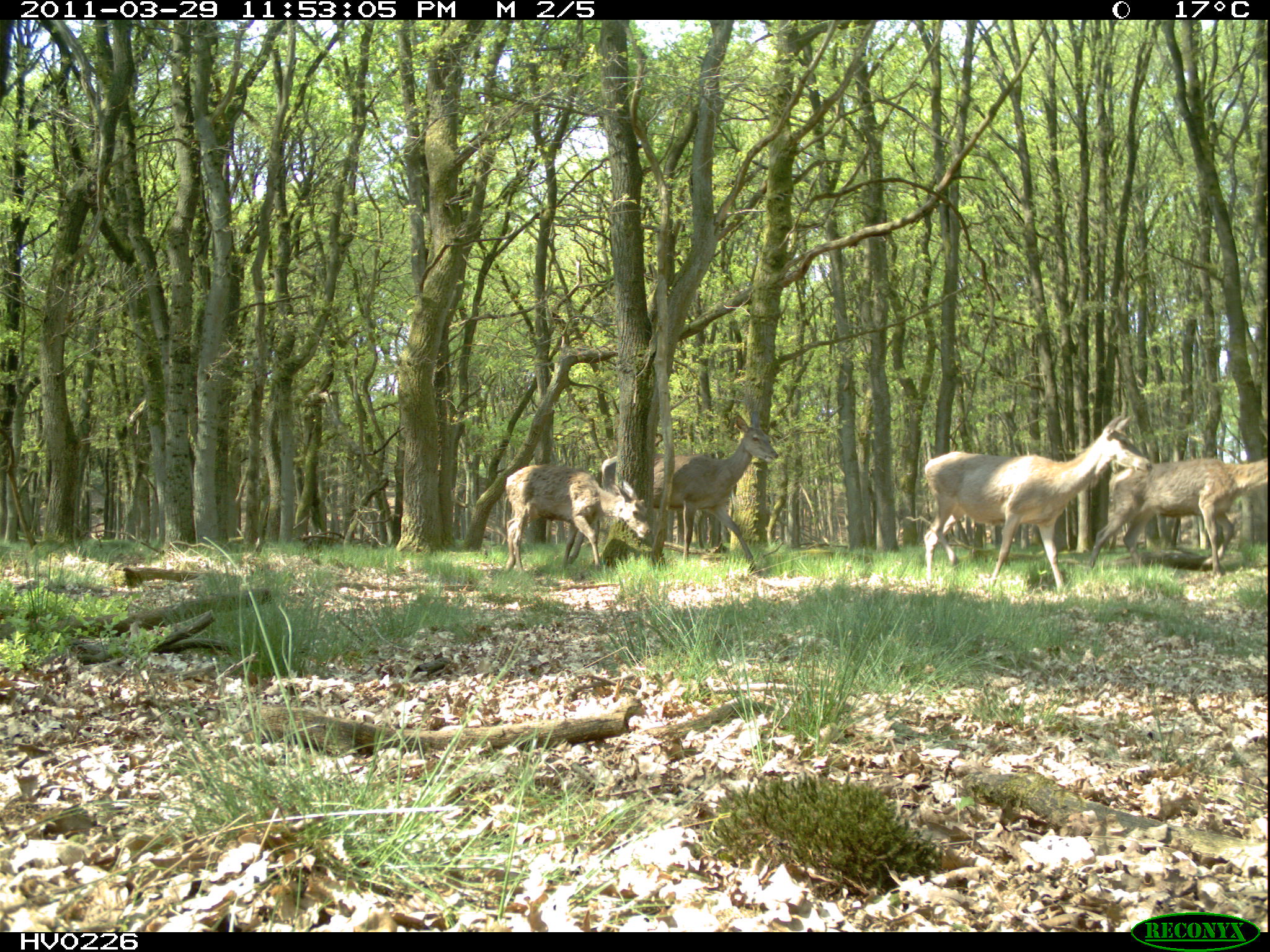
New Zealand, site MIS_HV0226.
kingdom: Animalia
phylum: Chordata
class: Mammalia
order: Artiodactyla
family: Cervidae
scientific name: Cervidae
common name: deer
Deer (Cervidae).